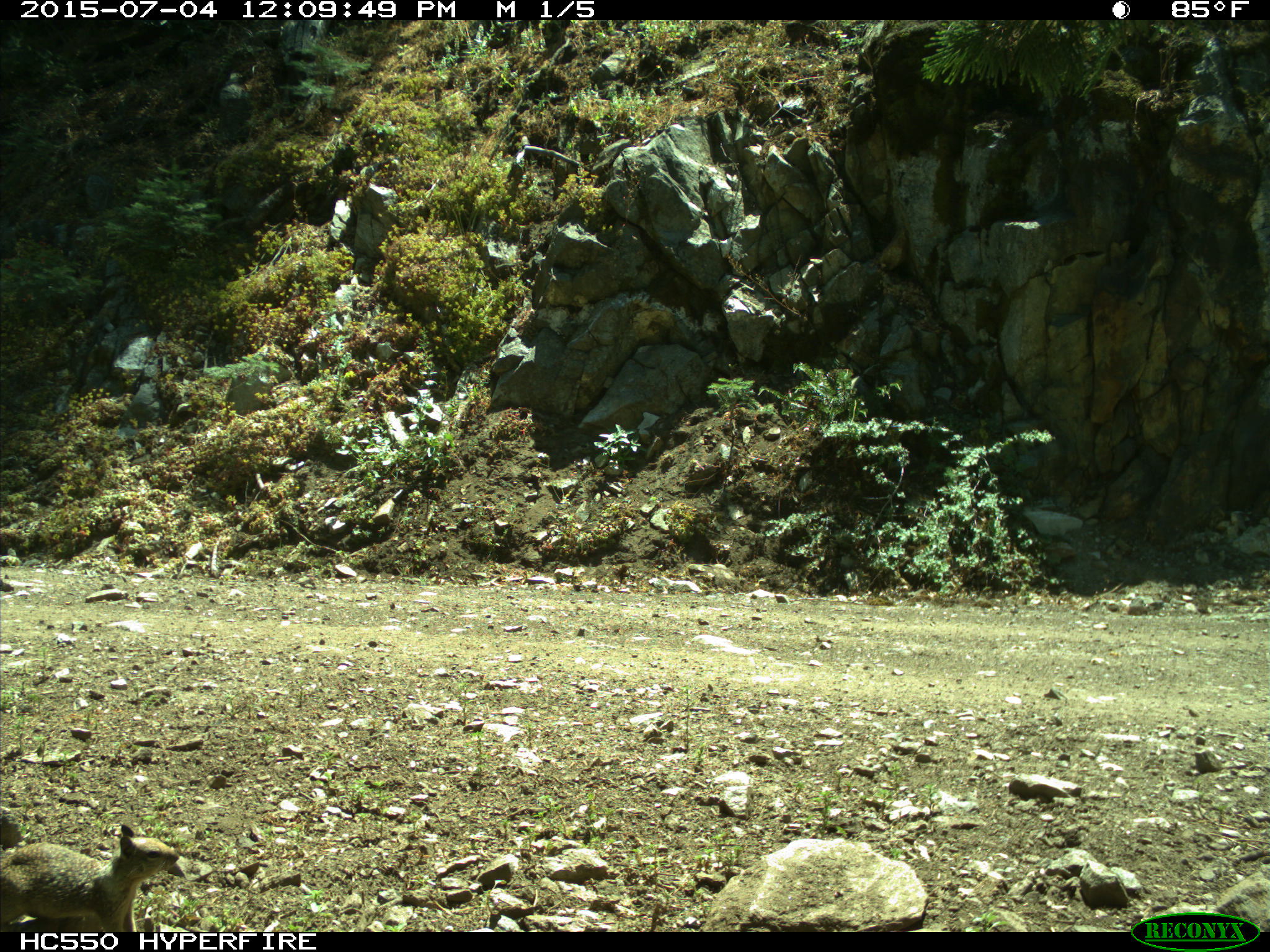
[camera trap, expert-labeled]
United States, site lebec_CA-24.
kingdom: Animalia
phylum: Chordata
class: Mammalia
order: Rodentia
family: Sciuridae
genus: Otospermophilus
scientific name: Otospermophilus beecheyi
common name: california ground squirrel